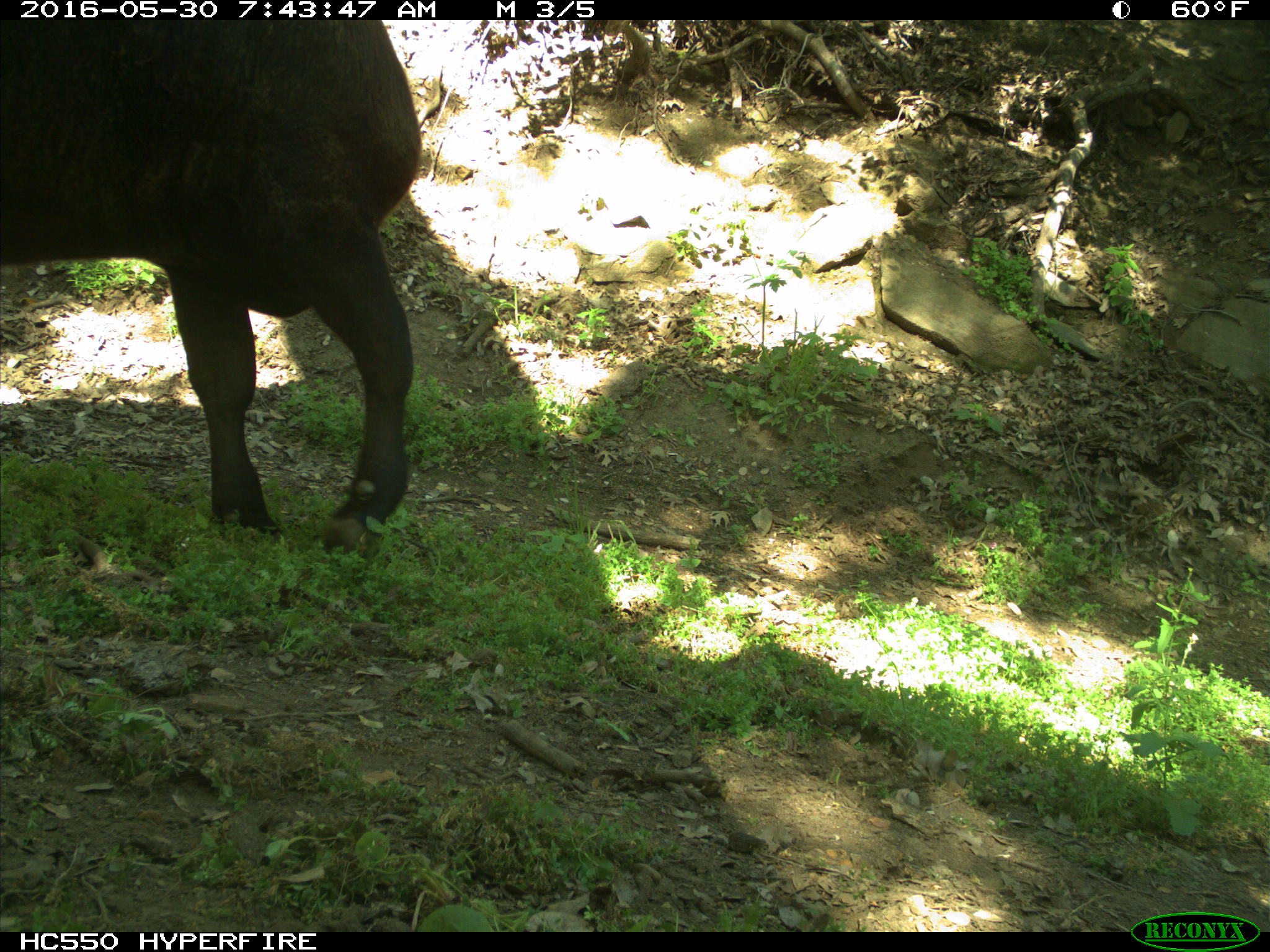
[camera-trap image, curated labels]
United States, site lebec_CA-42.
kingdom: Animalia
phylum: Chordata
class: Mammalia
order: Artiodactyla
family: Bovidae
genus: Bos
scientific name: Bos taurus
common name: domestic cow